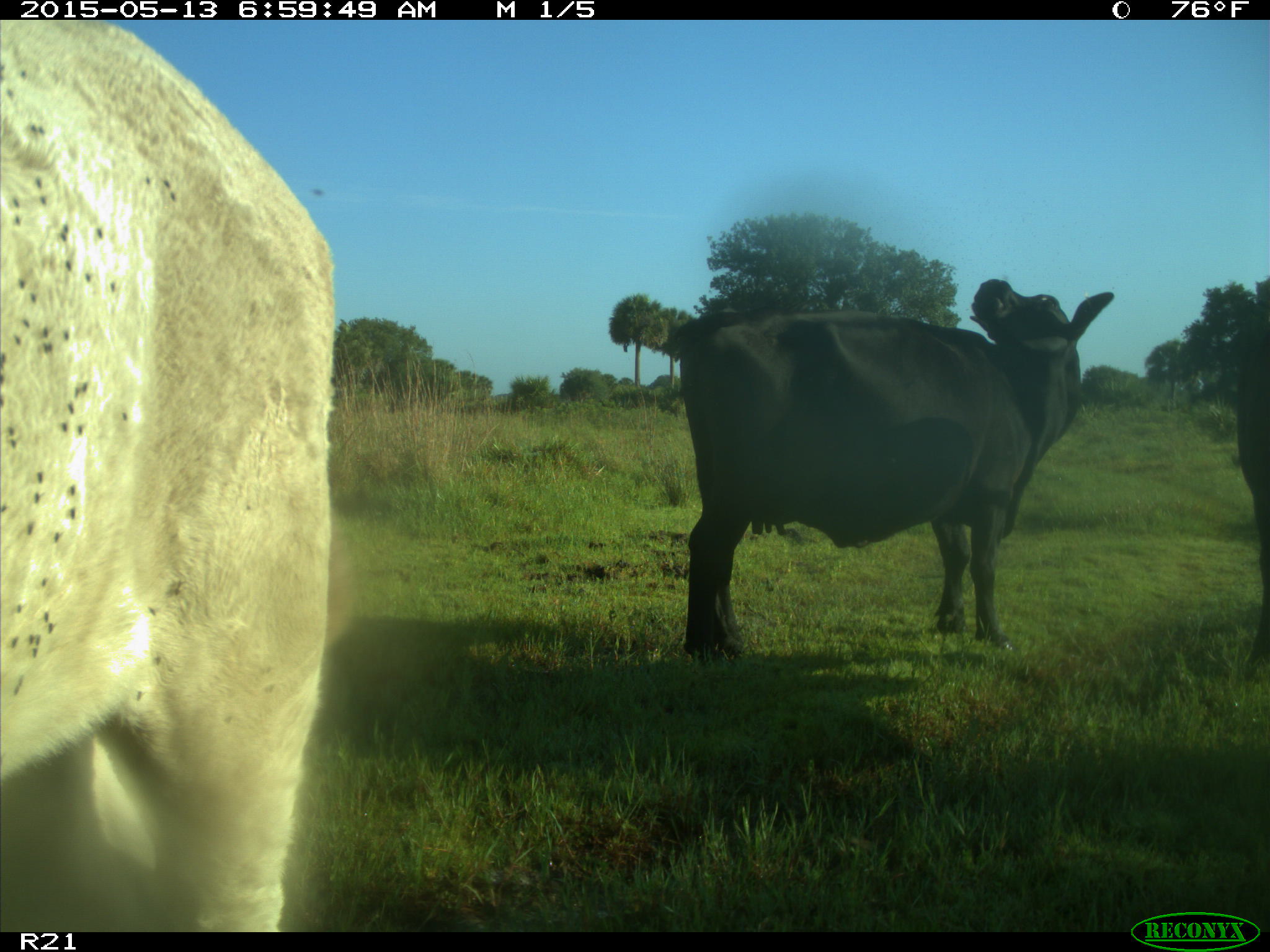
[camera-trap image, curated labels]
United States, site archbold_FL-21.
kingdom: Animalia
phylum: Chordata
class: Mammalia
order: Artiodactyla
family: Bovidae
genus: Bos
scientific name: Bos taurus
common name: domestic cow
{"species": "Bos taurus (domestic cow)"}